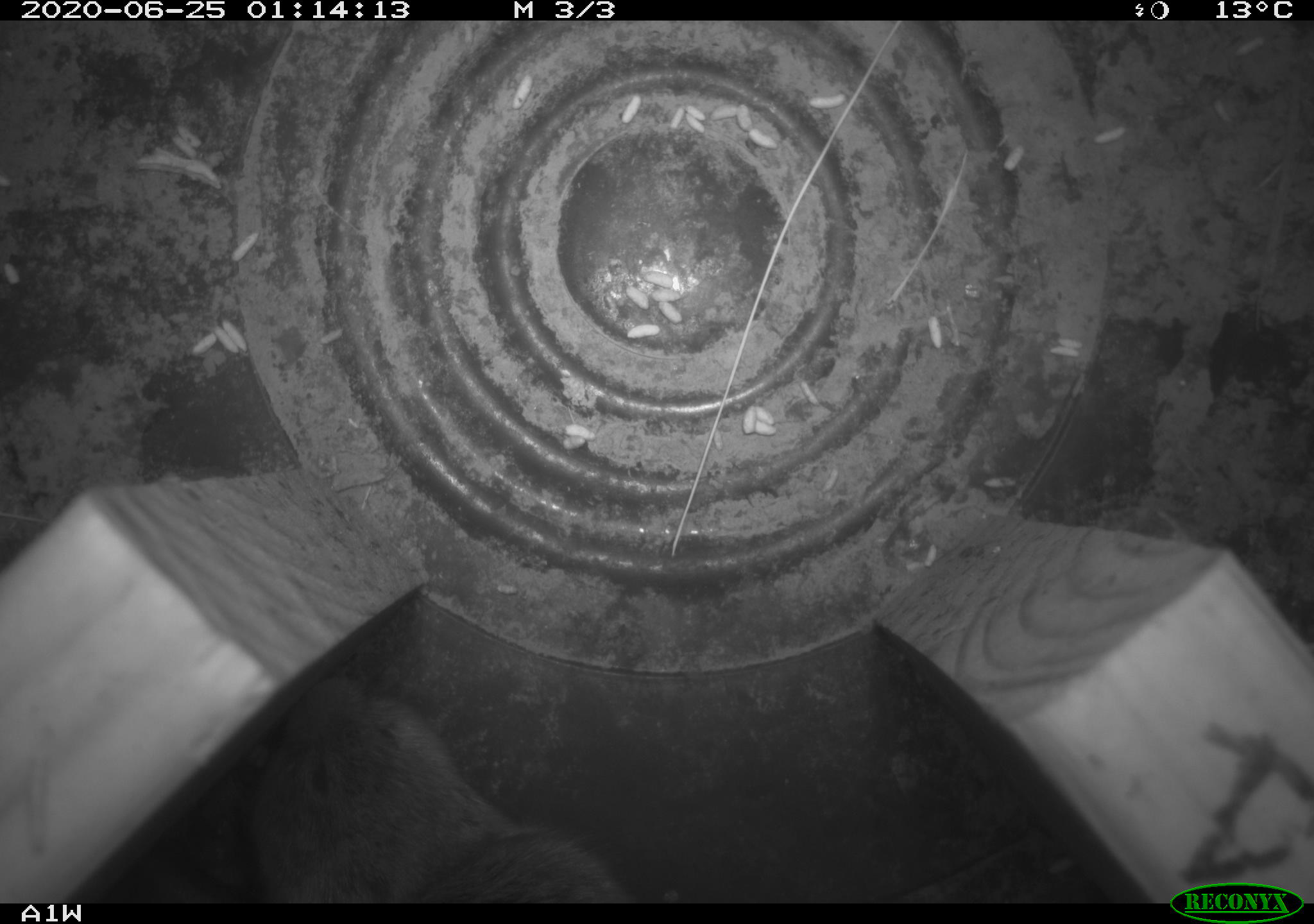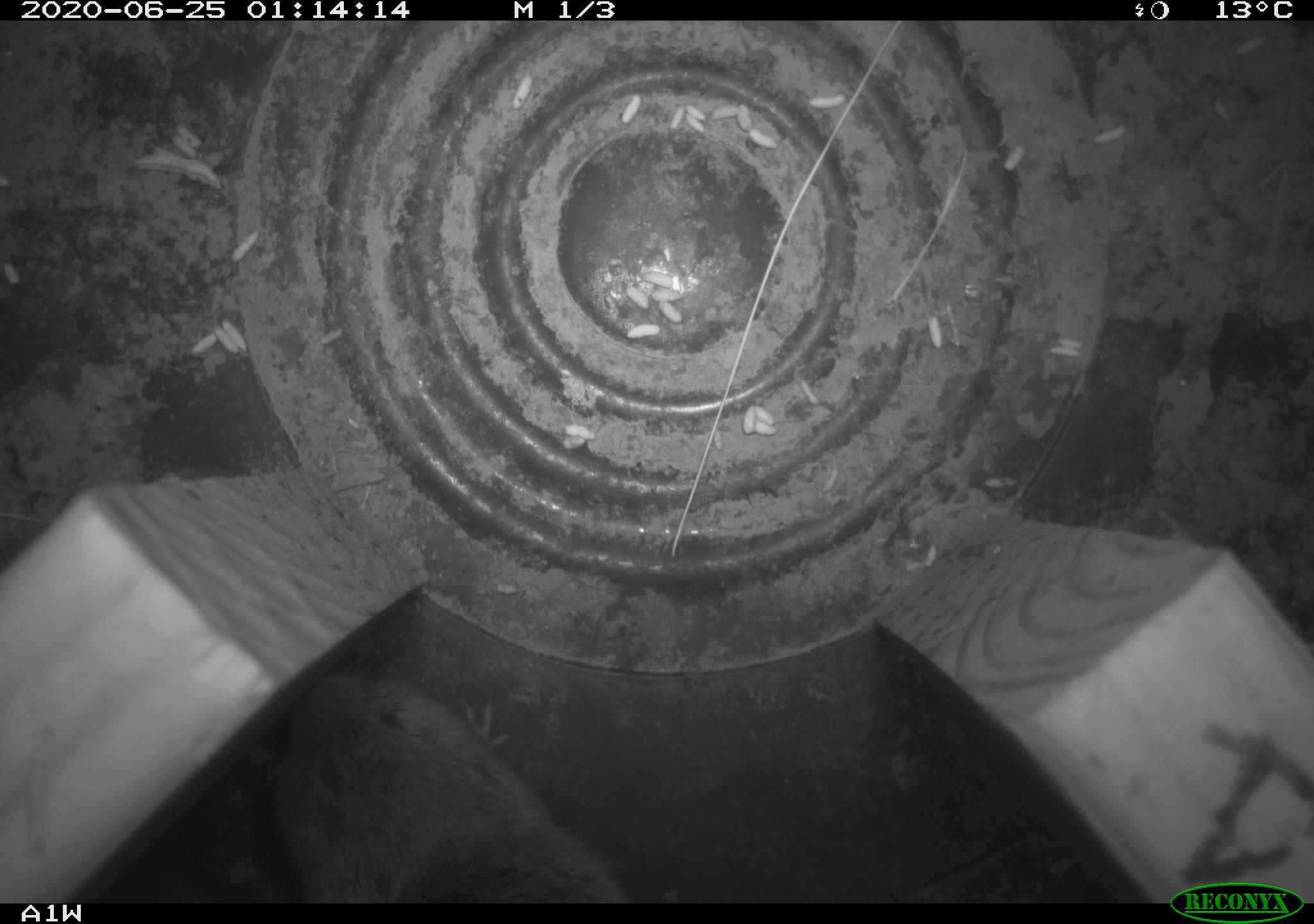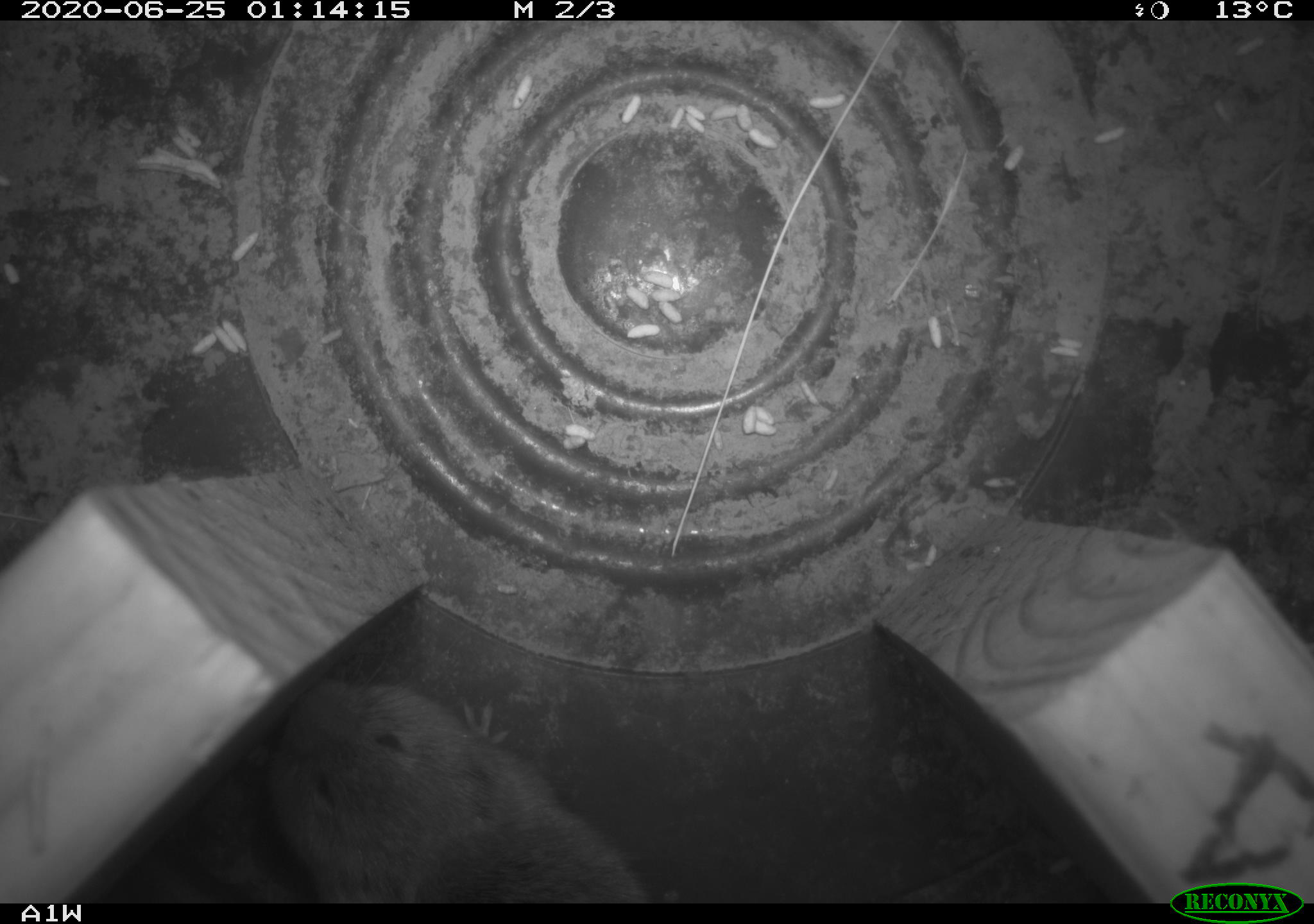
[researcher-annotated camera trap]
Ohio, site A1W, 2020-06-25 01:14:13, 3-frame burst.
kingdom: Animalia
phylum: Chordata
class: Mammalia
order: Rodentia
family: Cricetidae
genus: Microtus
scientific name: Microtus pennsylvanicus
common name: meadow vole